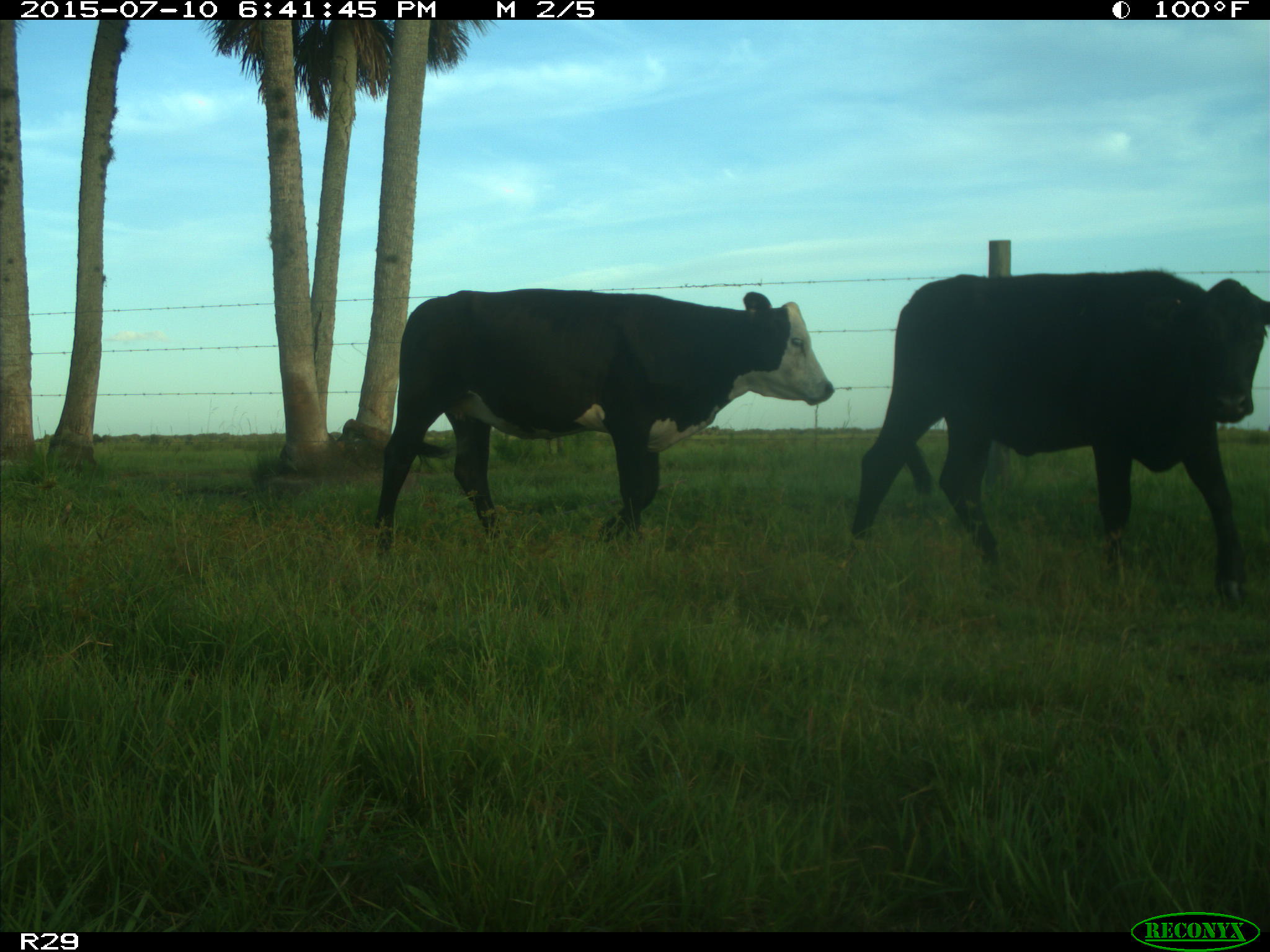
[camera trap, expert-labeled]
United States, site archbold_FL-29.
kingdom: Animalia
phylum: Chordata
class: Mammalia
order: Artiodactyla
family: Bovidae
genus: Bos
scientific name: Bos taurus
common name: domestic cow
Bos taurus (domestic cow).